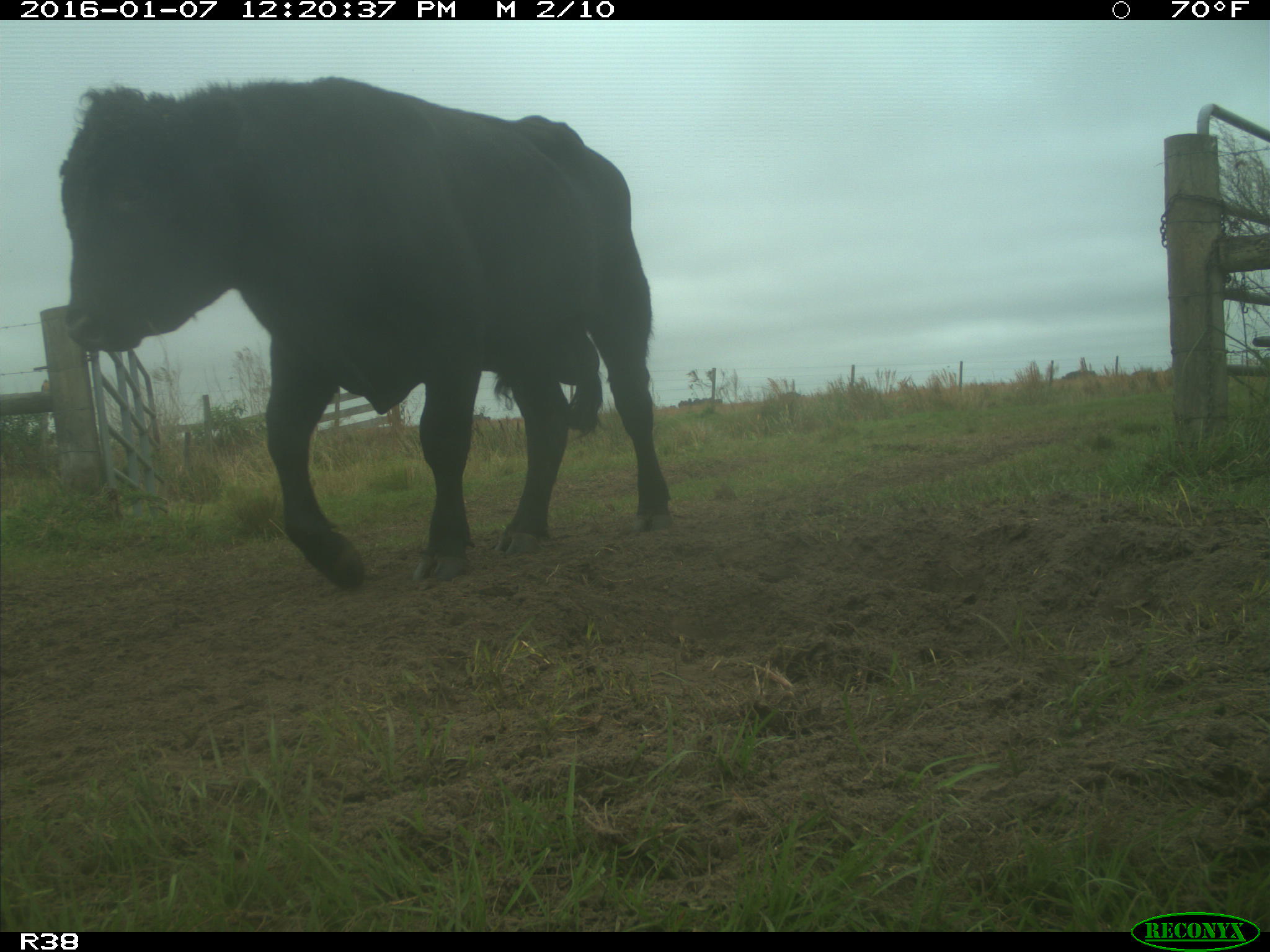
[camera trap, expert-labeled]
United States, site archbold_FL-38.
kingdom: Animalia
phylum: Chordata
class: Mammalia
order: Artiodactyla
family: Bovidae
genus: Bos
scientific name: Bos taurus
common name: domestic cow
Bos taurus (domestic cow).